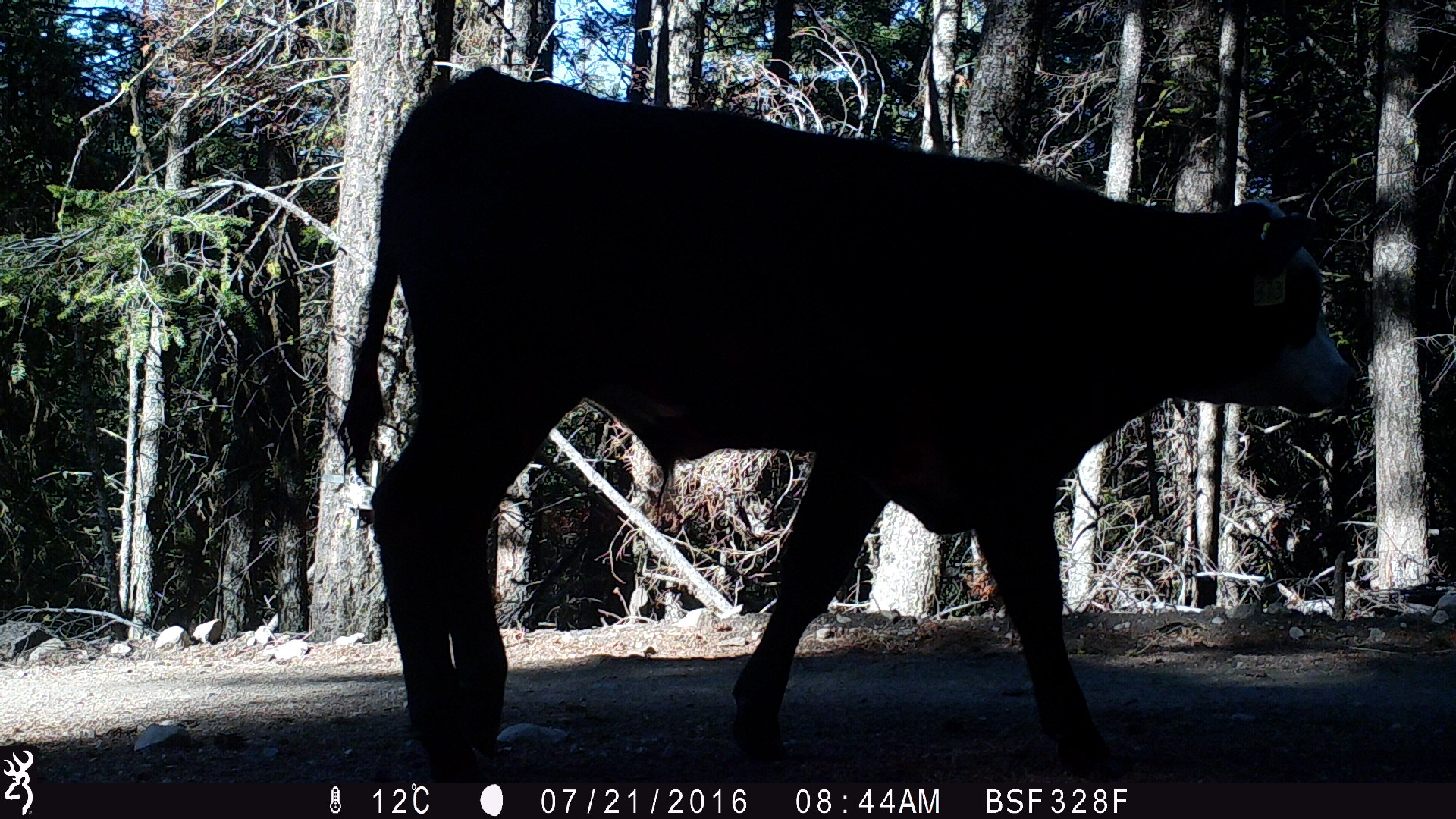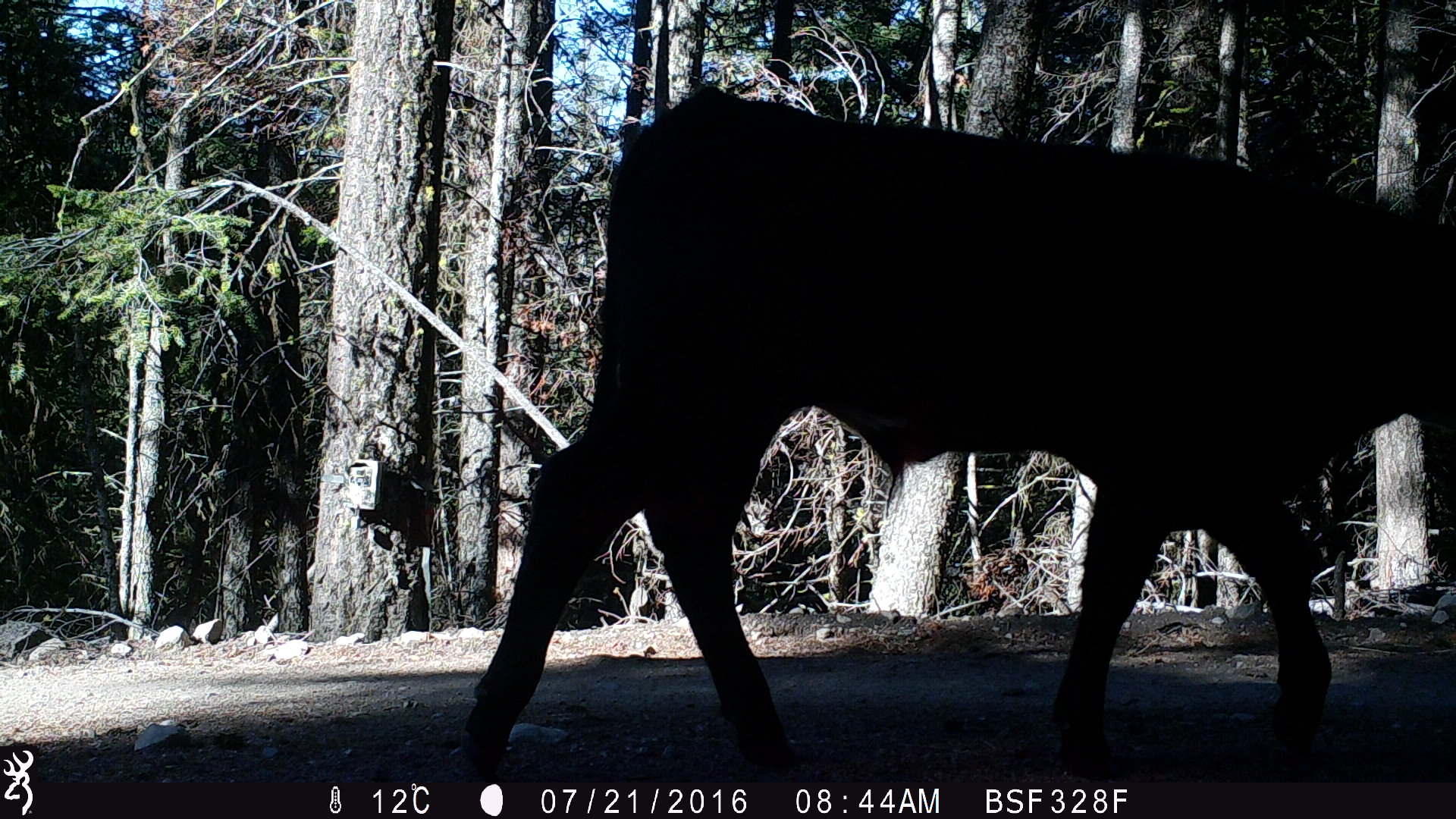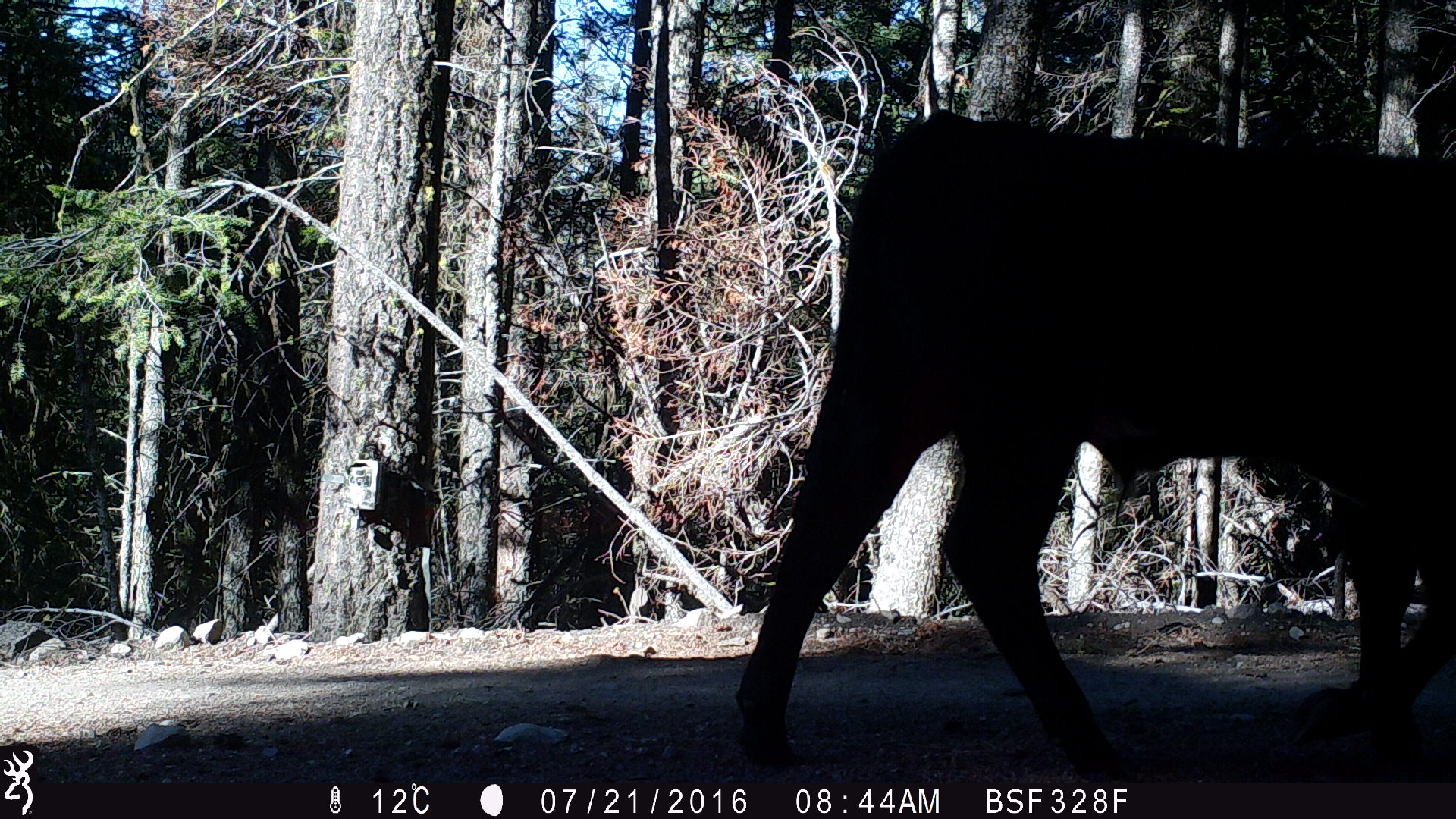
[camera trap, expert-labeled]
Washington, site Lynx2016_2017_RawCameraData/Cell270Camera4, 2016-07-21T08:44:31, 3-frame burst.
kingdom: Animalia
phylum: Chordata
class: Mammalia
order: Artiodactyla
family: Bovidae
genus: Bos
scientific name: Bos taurus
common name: domestic cattle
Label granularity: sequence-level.